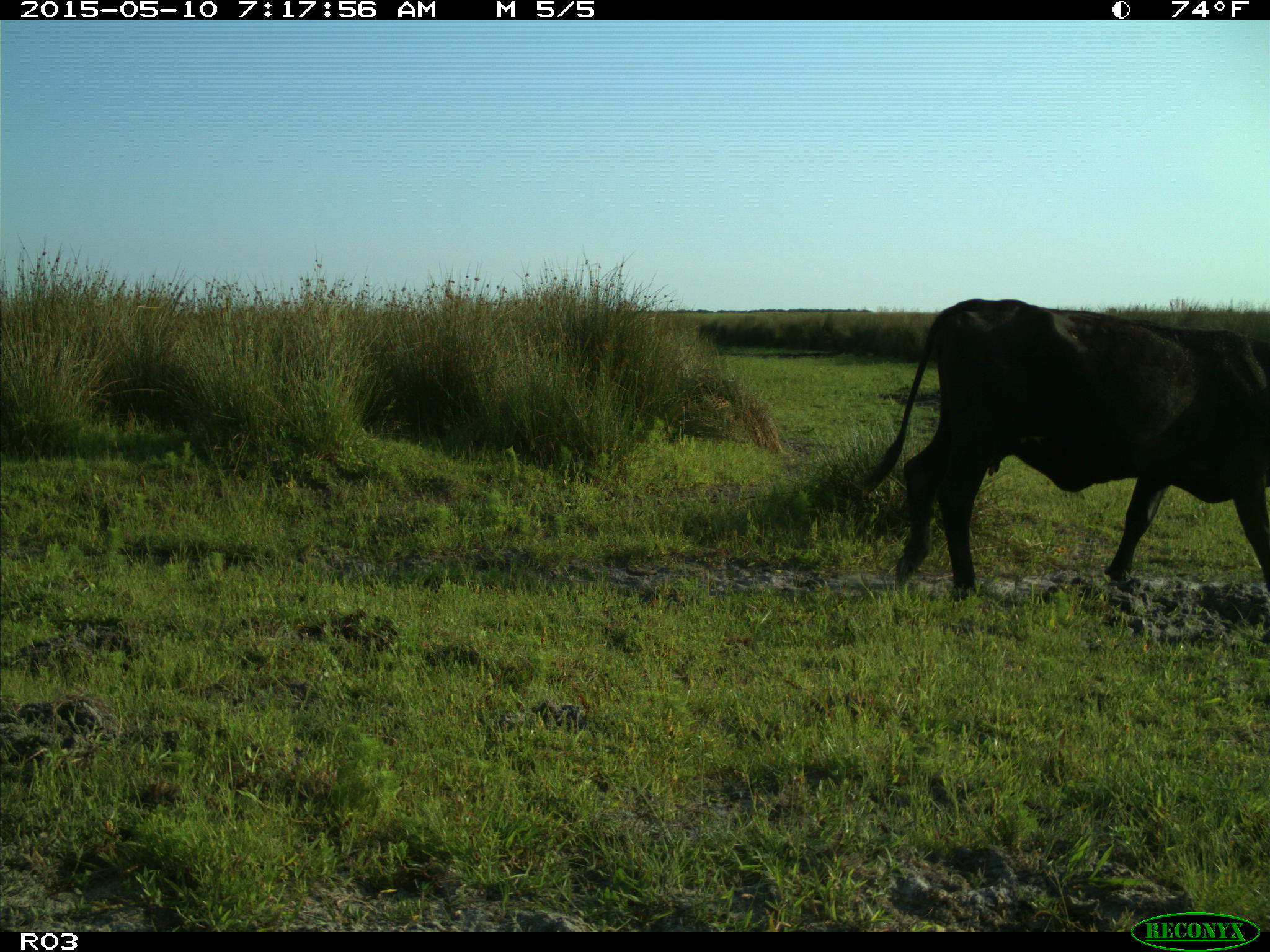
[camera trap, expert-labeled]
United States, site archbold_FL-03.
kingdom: Animalia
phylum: Chordata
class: Mammalia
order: Artiodactyla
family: Bovidae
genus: Bos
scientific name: Bos taurus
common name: domestic cow